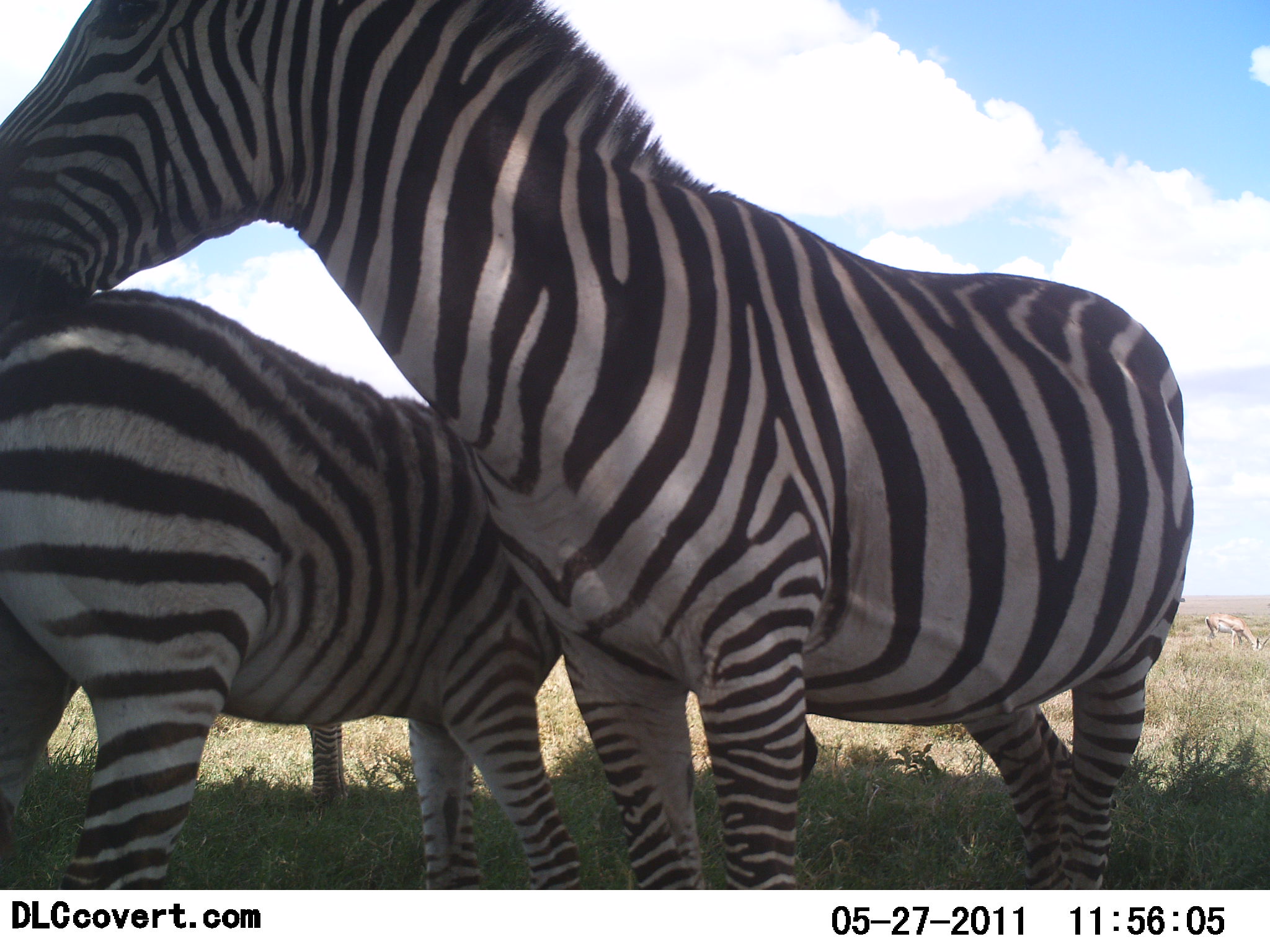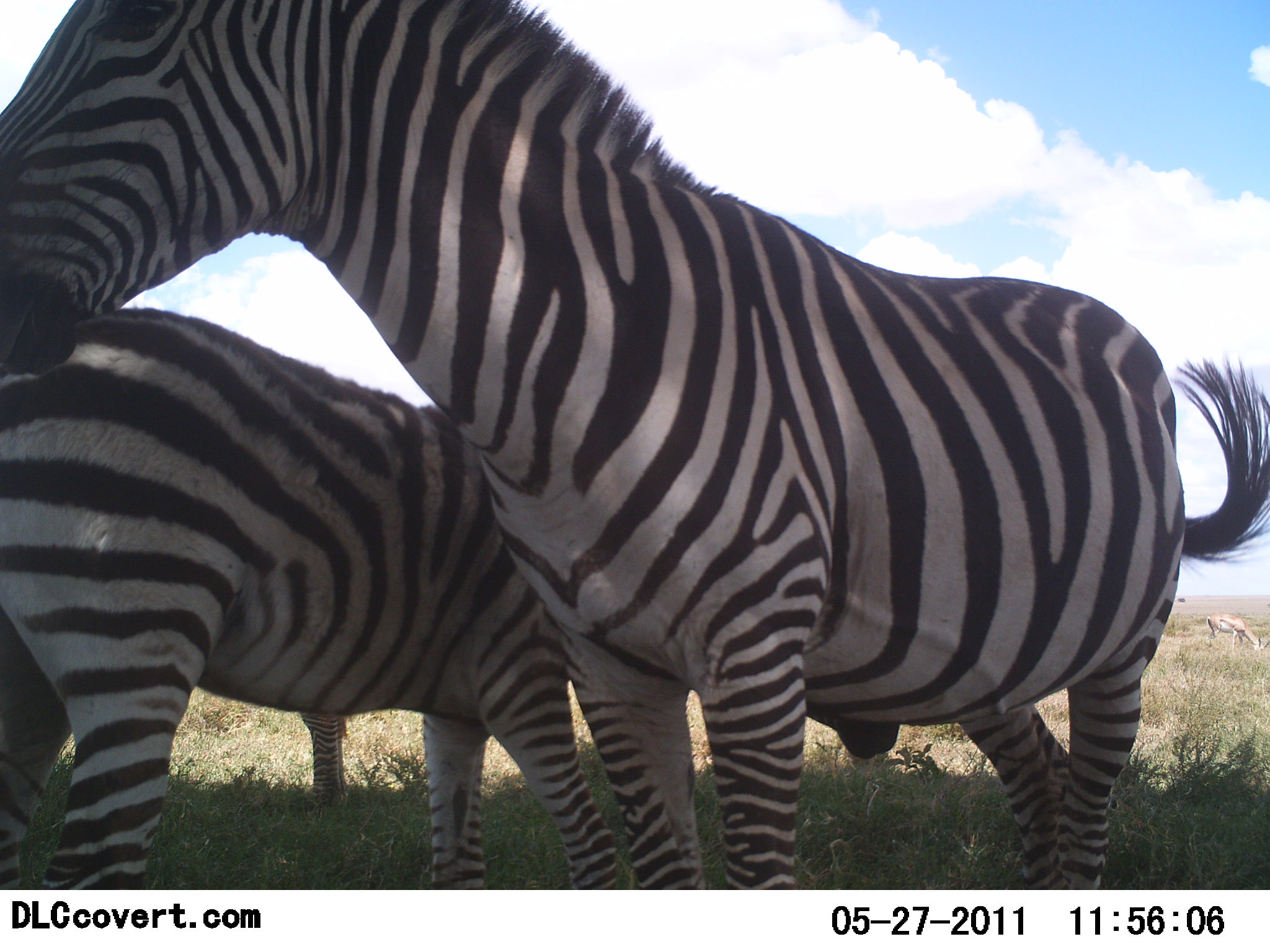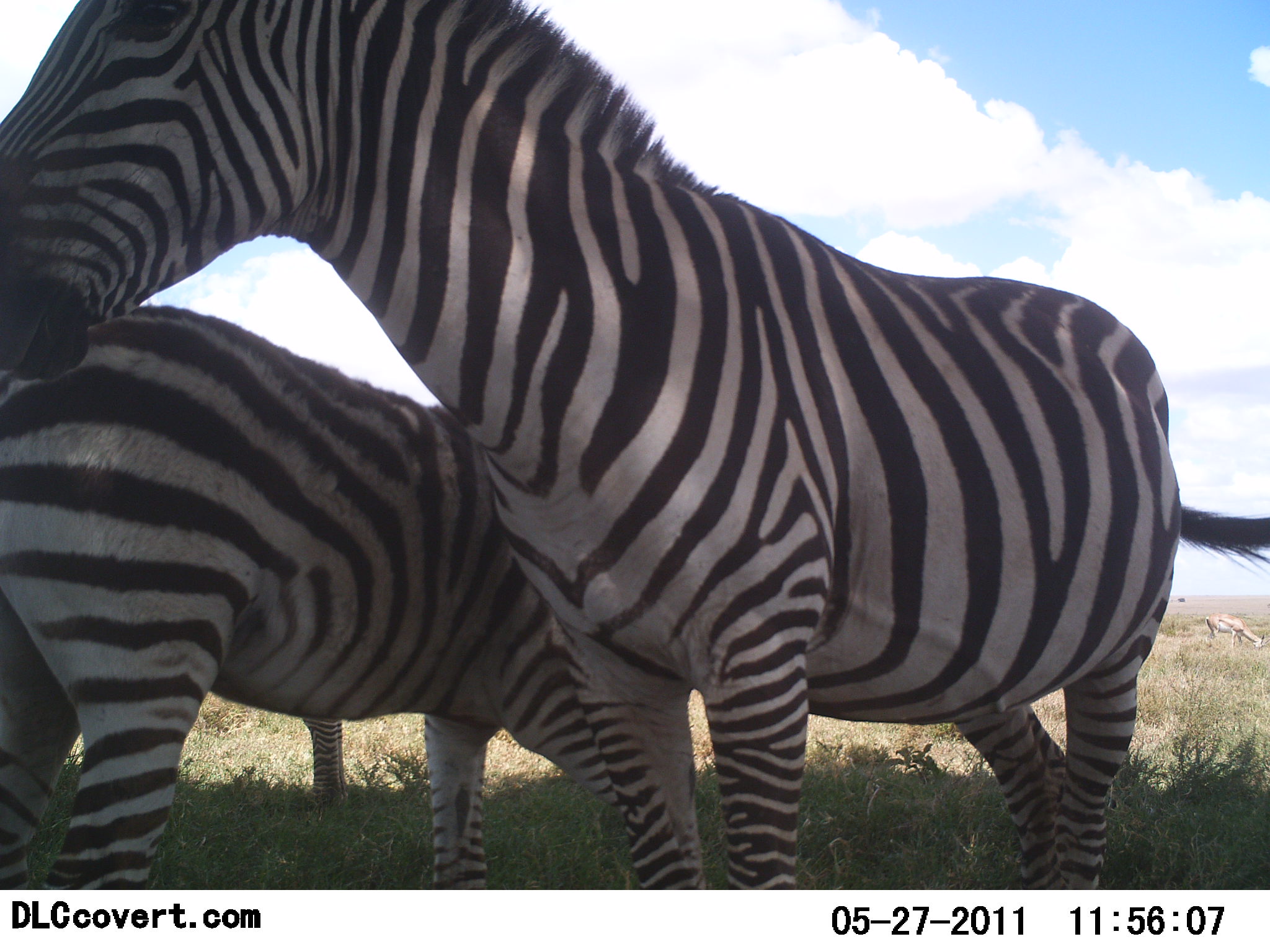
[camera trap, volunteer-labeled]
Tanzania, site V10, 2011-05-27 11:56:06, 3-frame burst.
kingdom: Animalia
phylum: Chordata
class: Mammalia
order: Perissodactyla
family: Equidae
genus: Equus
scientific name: Equus quagga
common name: plains zebra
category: zebra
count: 2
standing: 64%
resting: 0%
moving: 0%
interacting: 45%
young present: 9%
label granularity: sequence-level